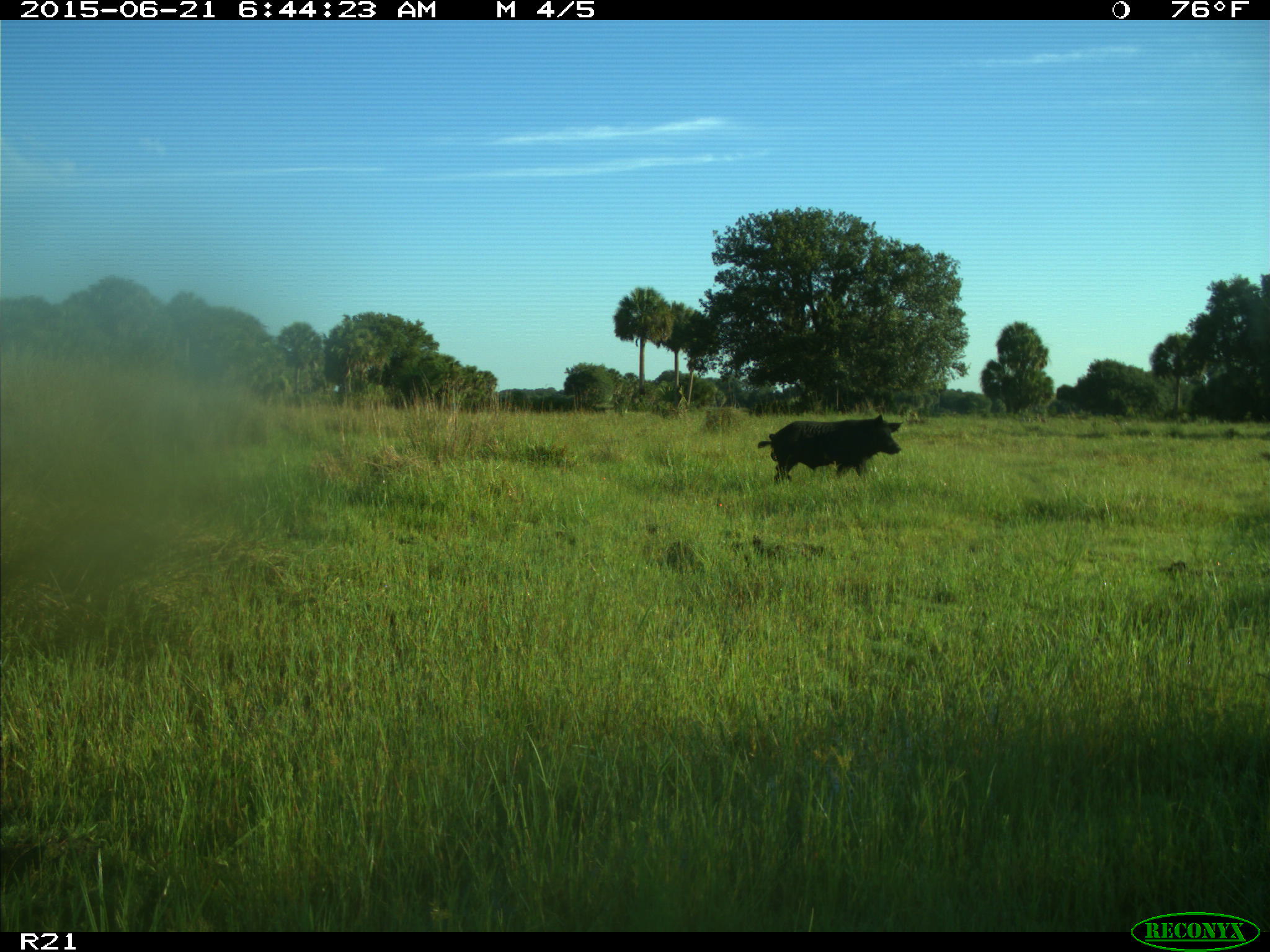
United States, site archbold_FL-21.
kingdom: Animalia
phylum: Chordata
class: Mammalia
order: Artiodactyla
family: Suidae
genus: Sus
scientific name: Sus scrofa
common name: wild boar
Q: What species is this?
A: Sus scrofa (wild boar).